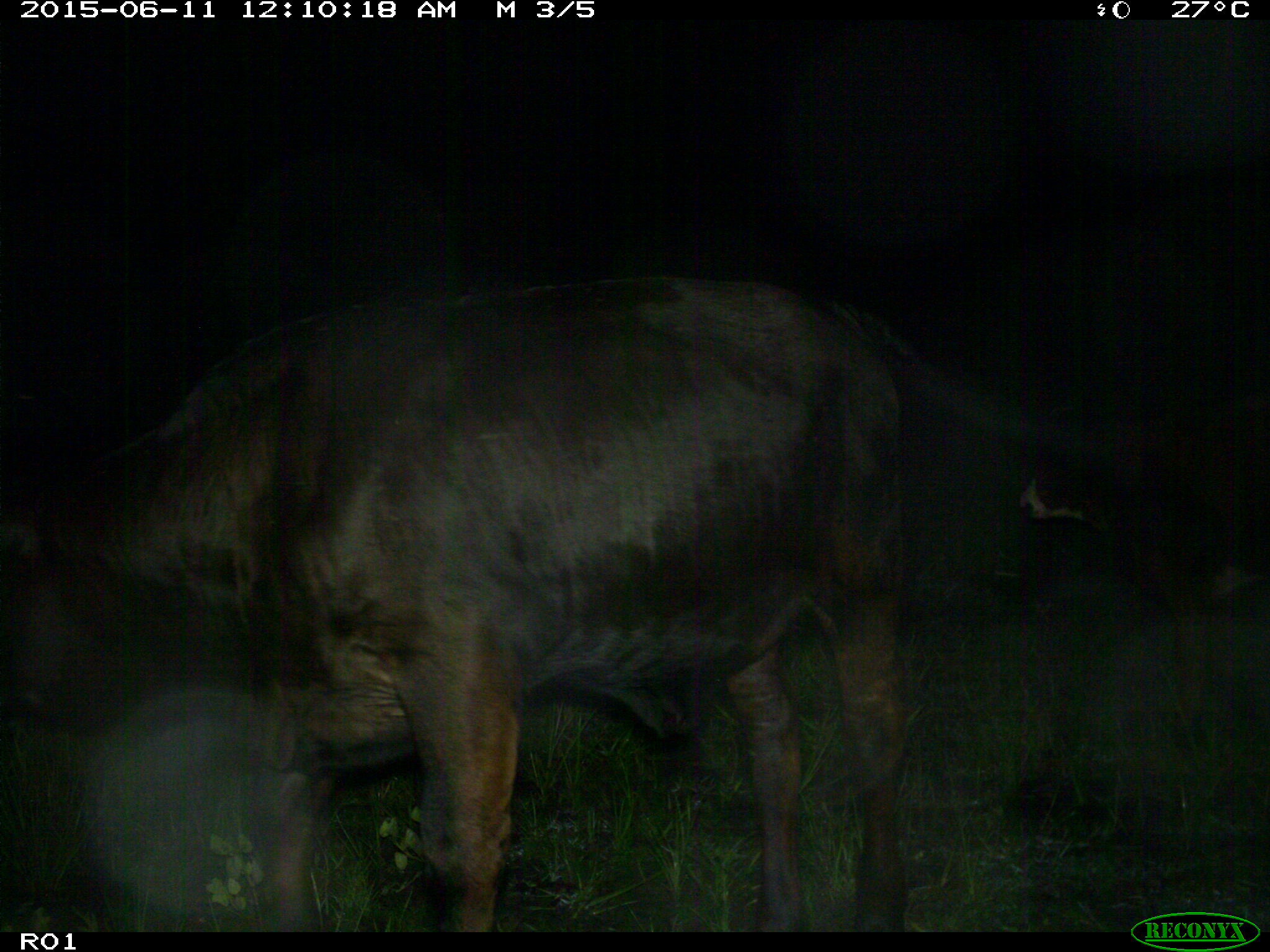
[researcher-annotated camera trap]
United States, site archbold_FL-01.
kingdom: Animalia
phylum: Chordata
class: Mammalia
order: Artiodactyla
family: Bovidae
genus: Bos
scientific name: Bos taurus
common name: domestic cow